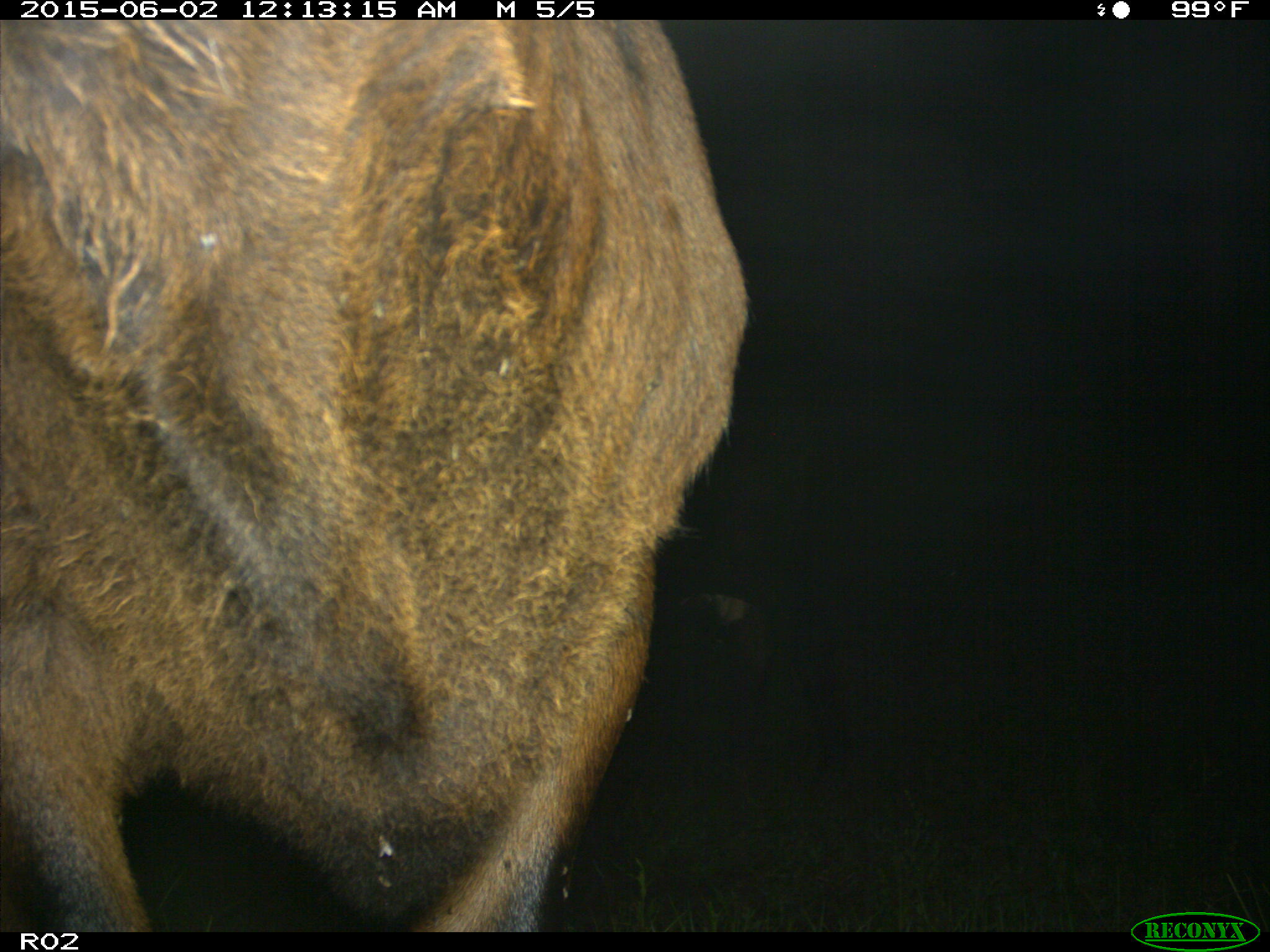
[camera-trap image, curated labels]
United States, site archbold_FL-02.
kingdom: Animalia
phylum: Chordata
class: Mammalia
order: Artiodactyla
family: Bovidae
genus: Bos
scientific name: Bos taurus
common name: domestic cow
Bos taurus (domestic cow).